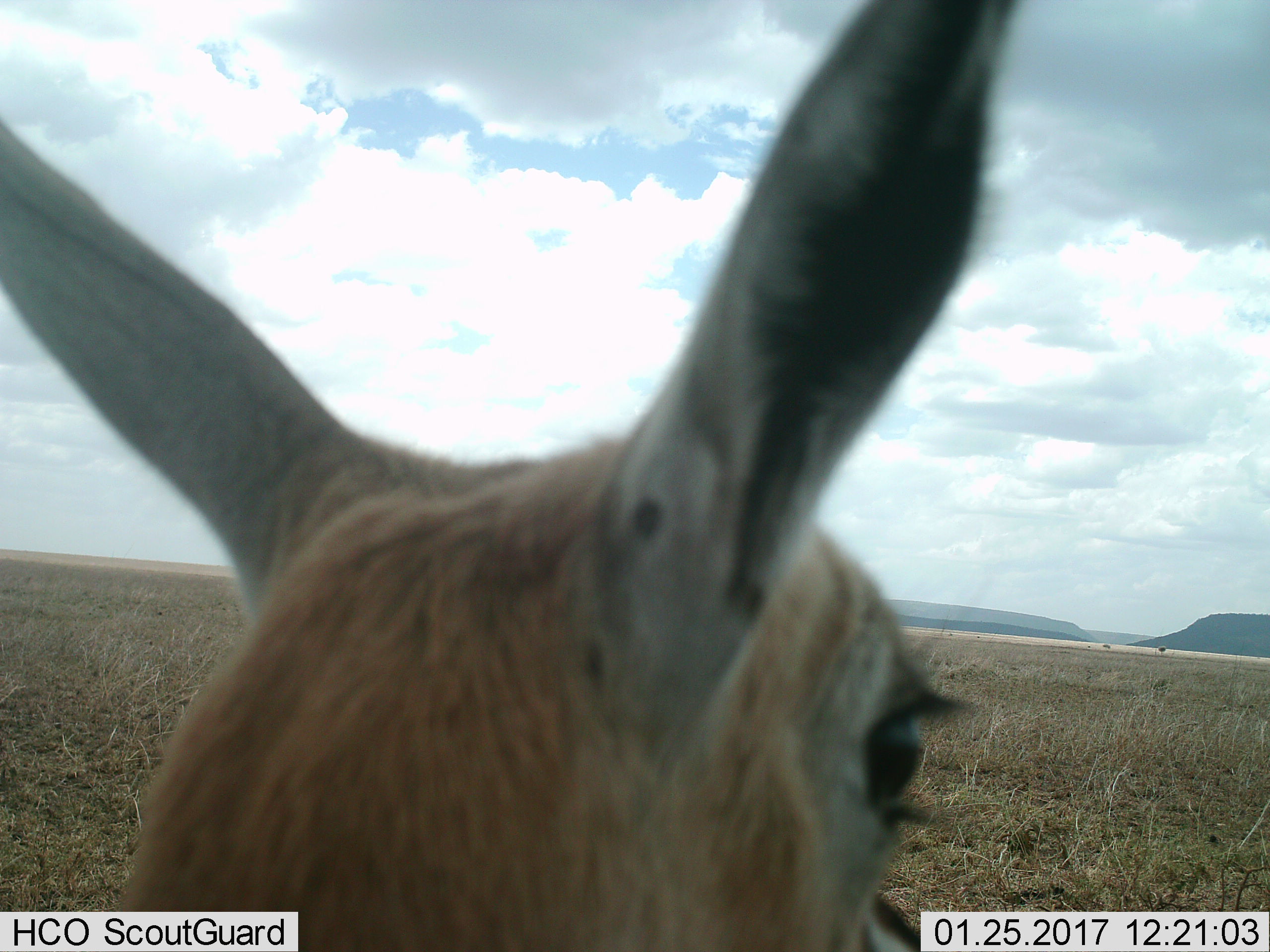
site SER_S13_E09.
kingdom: Animalia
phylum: Chordata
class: Mammalia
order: Artiodactyla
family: Bovidae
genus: Eudorcas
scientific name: Eudorcas thomsonii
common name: thomson's gazelle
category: gazellethomsons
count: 1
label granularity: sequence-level